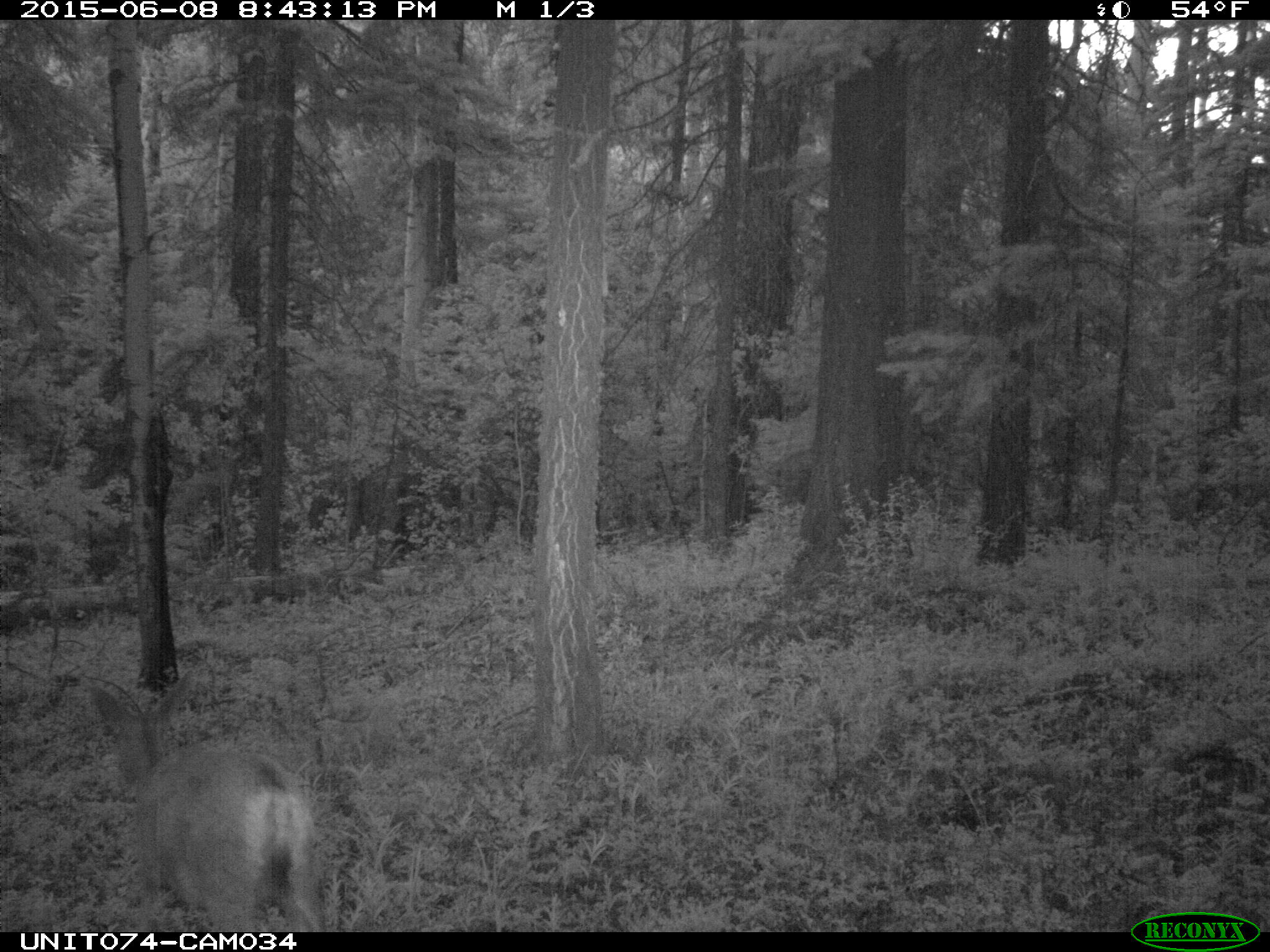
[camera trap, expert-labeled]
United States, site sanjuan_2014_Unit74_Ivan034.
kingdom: Animalia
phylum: Chordata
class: Mammalia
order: Artiodactyla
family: Cervidae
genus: Odocoileus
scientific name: Odocoileus hemionus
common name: mule deer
Odocoileus hemionus (mule deer).